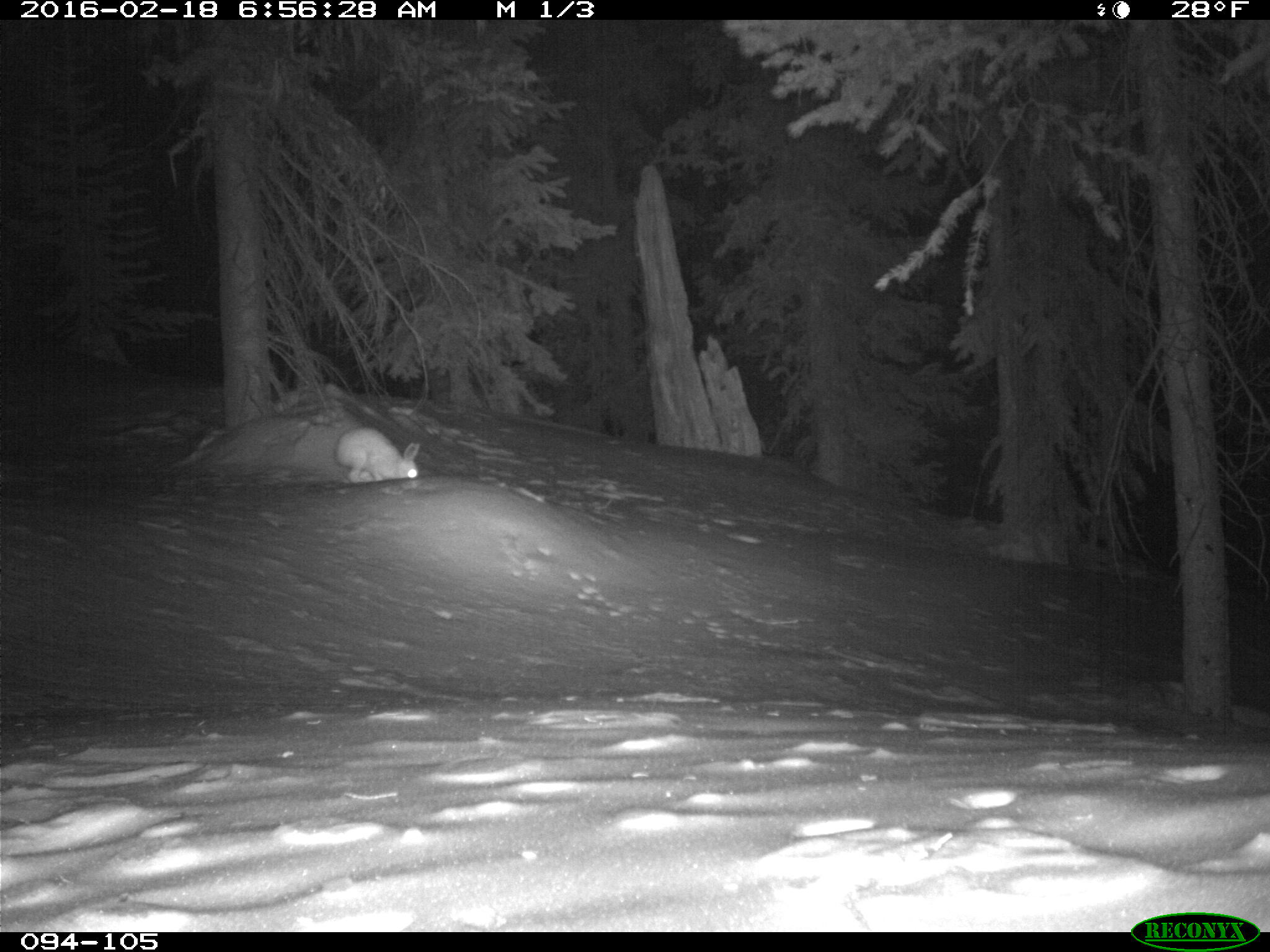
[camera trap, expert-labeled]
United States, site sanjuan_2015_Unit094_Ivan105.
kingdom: Animalia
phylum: Chordata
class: Mammalia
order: Lagomorpha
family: Leporidae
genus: Lepus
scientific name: Lepus americanus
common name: snowshoe hare